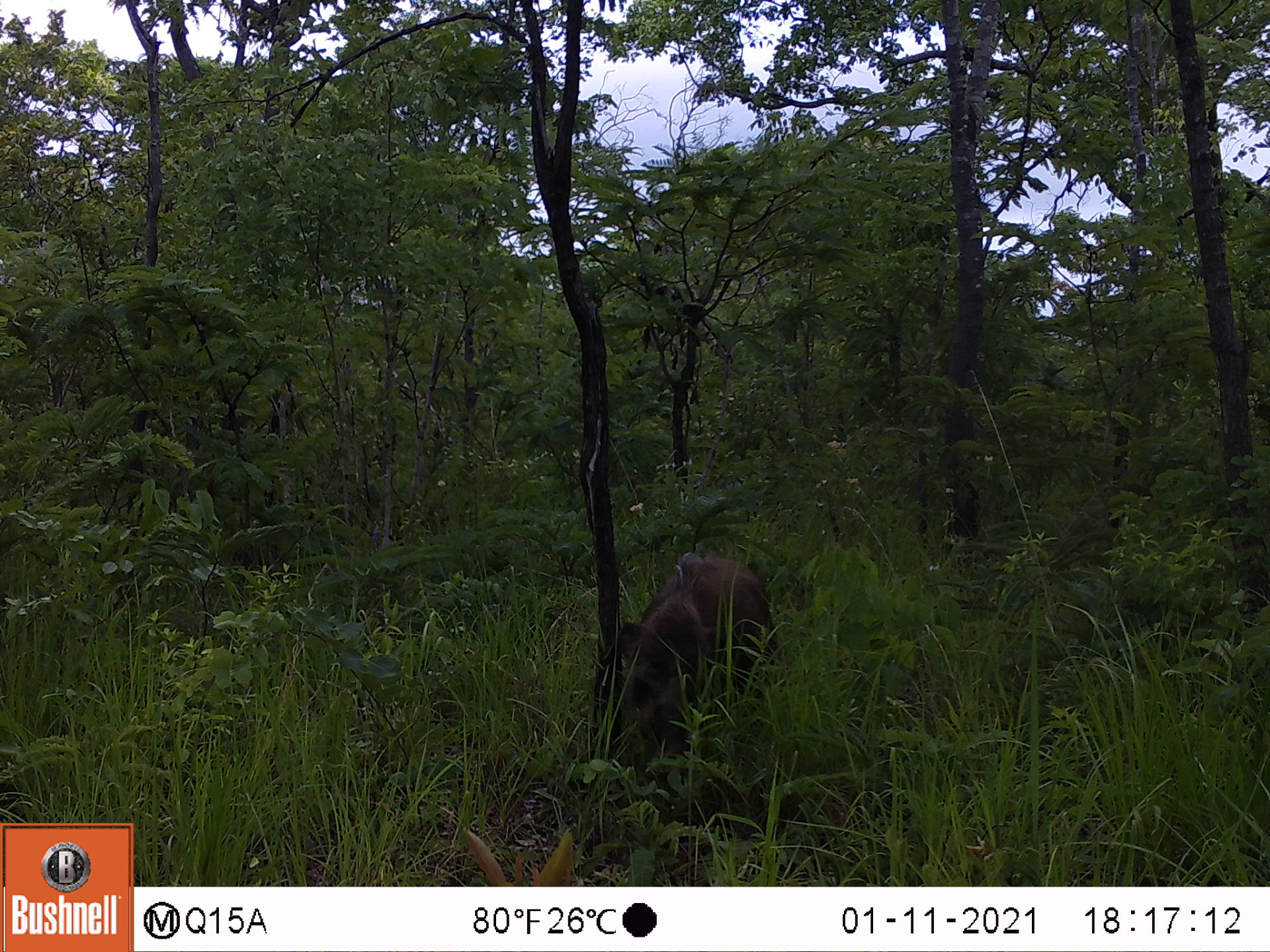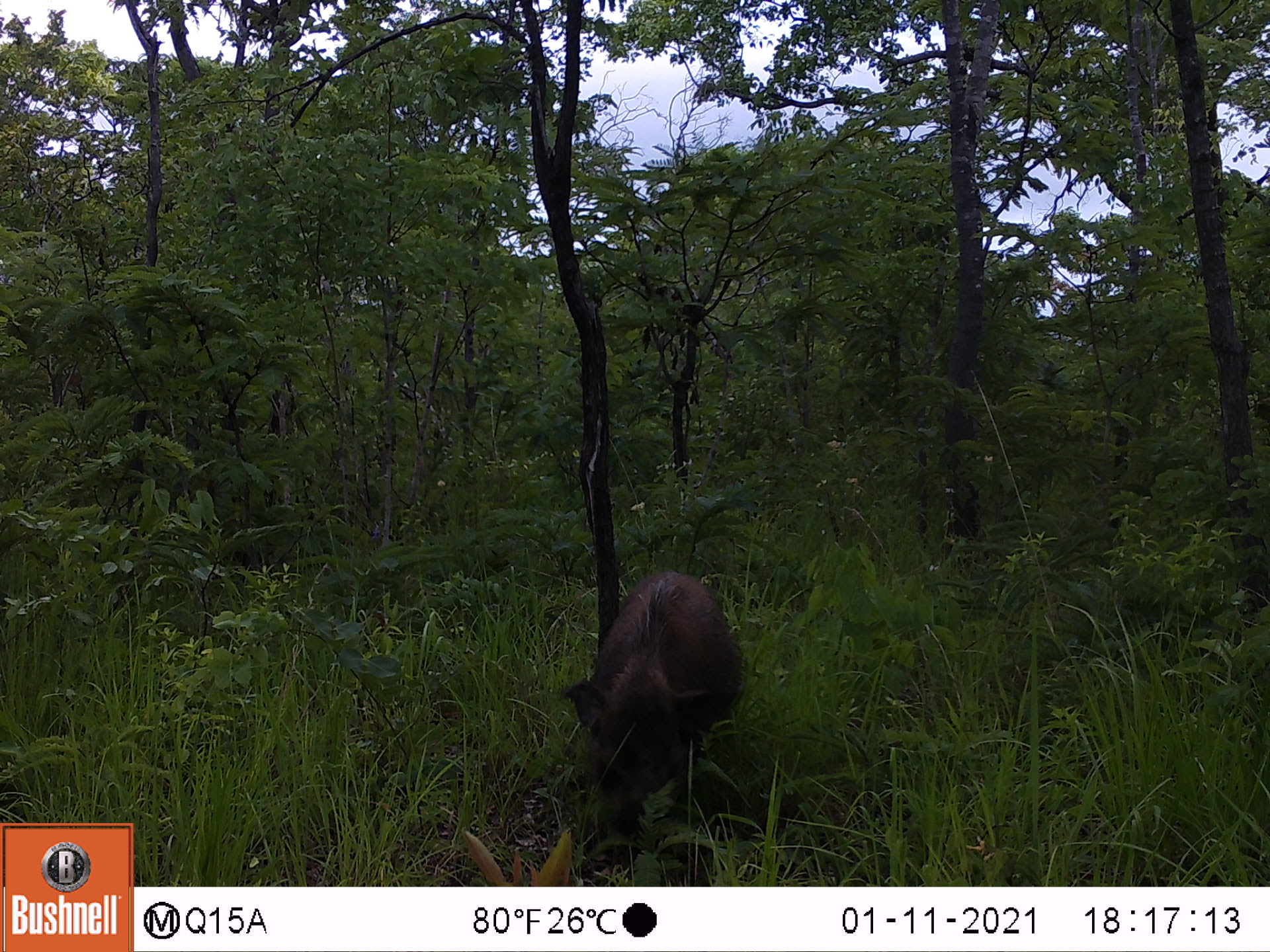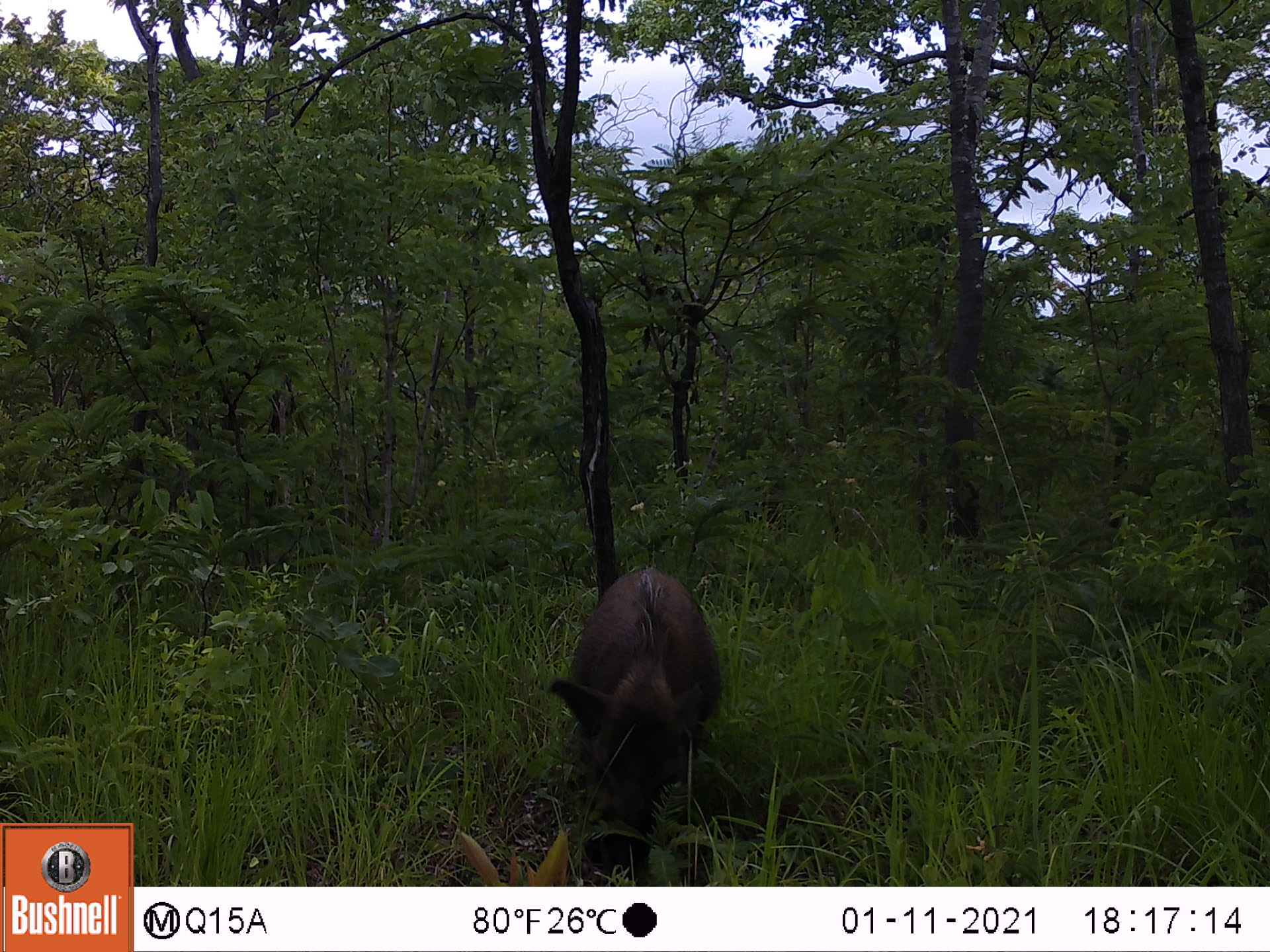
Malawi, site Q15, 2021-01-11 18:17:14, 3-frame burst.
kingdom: Animalia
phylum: Chordata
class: Mammalia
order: Artiodactyla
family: Suidae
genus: Potamochoerus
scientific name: Potamochoerus larvatus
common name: bushpig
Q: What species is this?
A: Bushpig (Potamochoerus larvatus).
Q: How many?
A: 1.